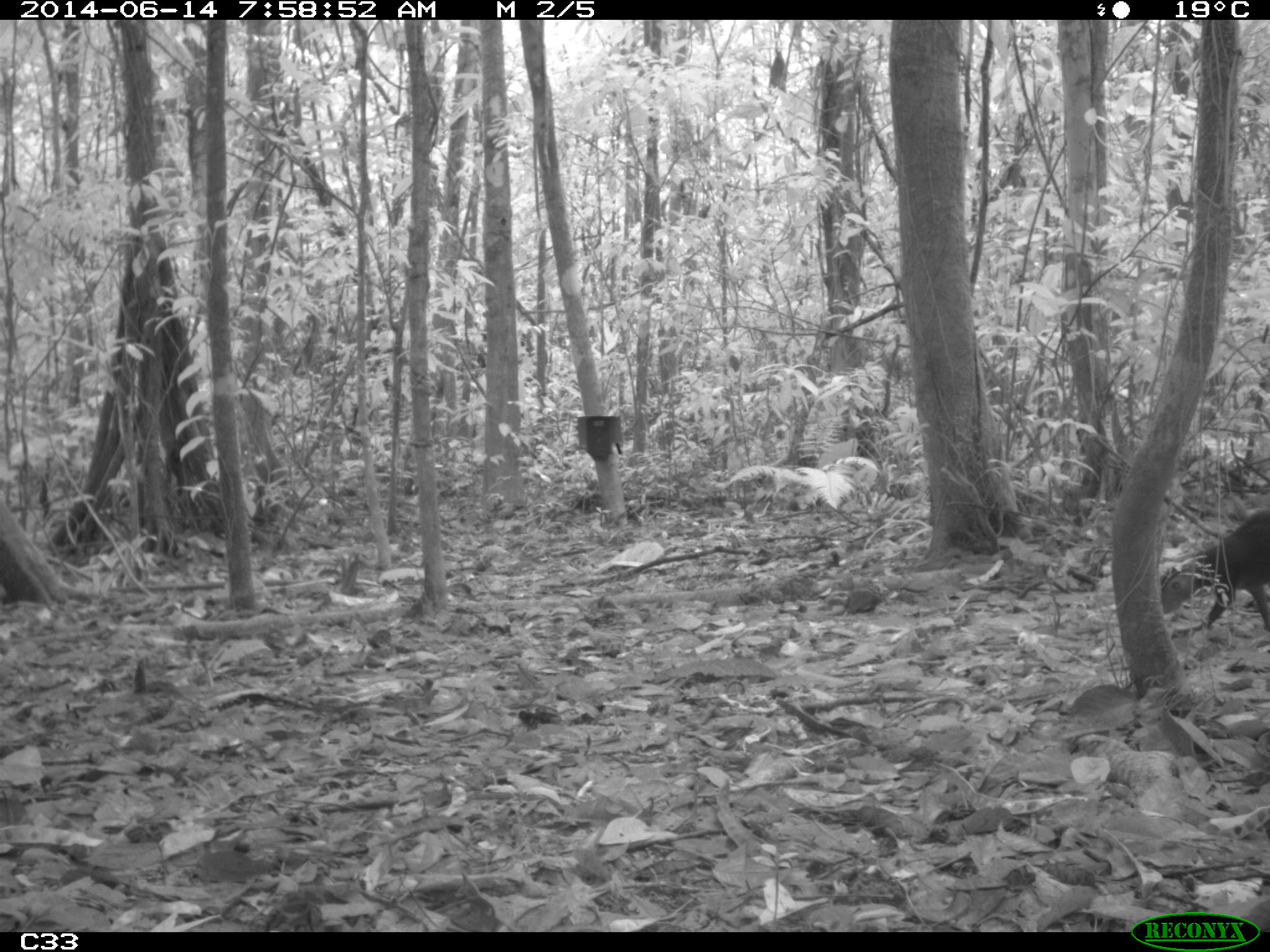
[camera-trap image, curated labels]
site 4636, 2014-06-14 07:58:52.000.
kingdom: Animalia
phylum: Chordata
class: Mammalia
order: Rodentia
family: Dasyproctidae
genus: Dasyprocta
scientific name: Dasyprocta leporina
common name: red-rumped agouti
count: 1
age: adult